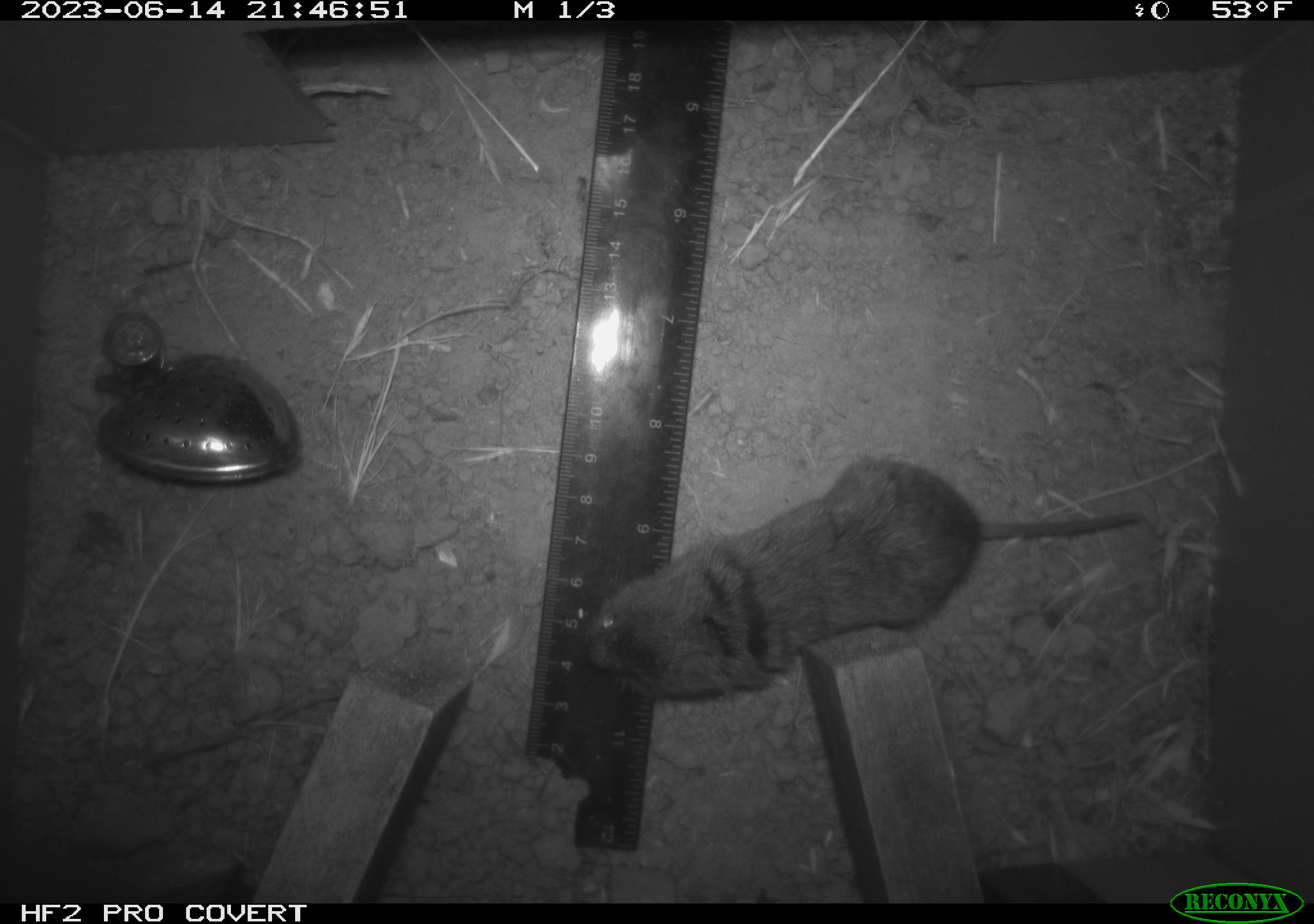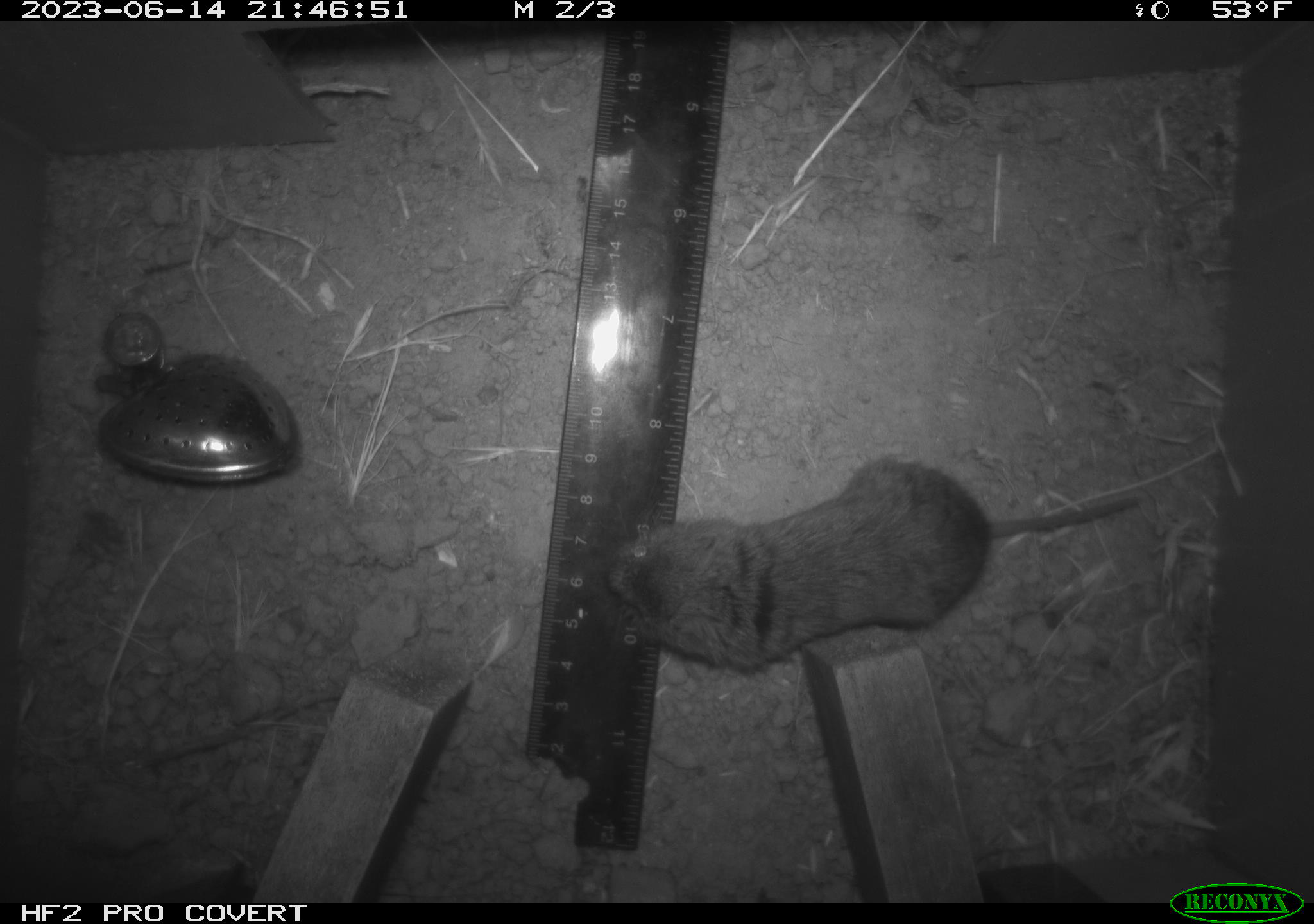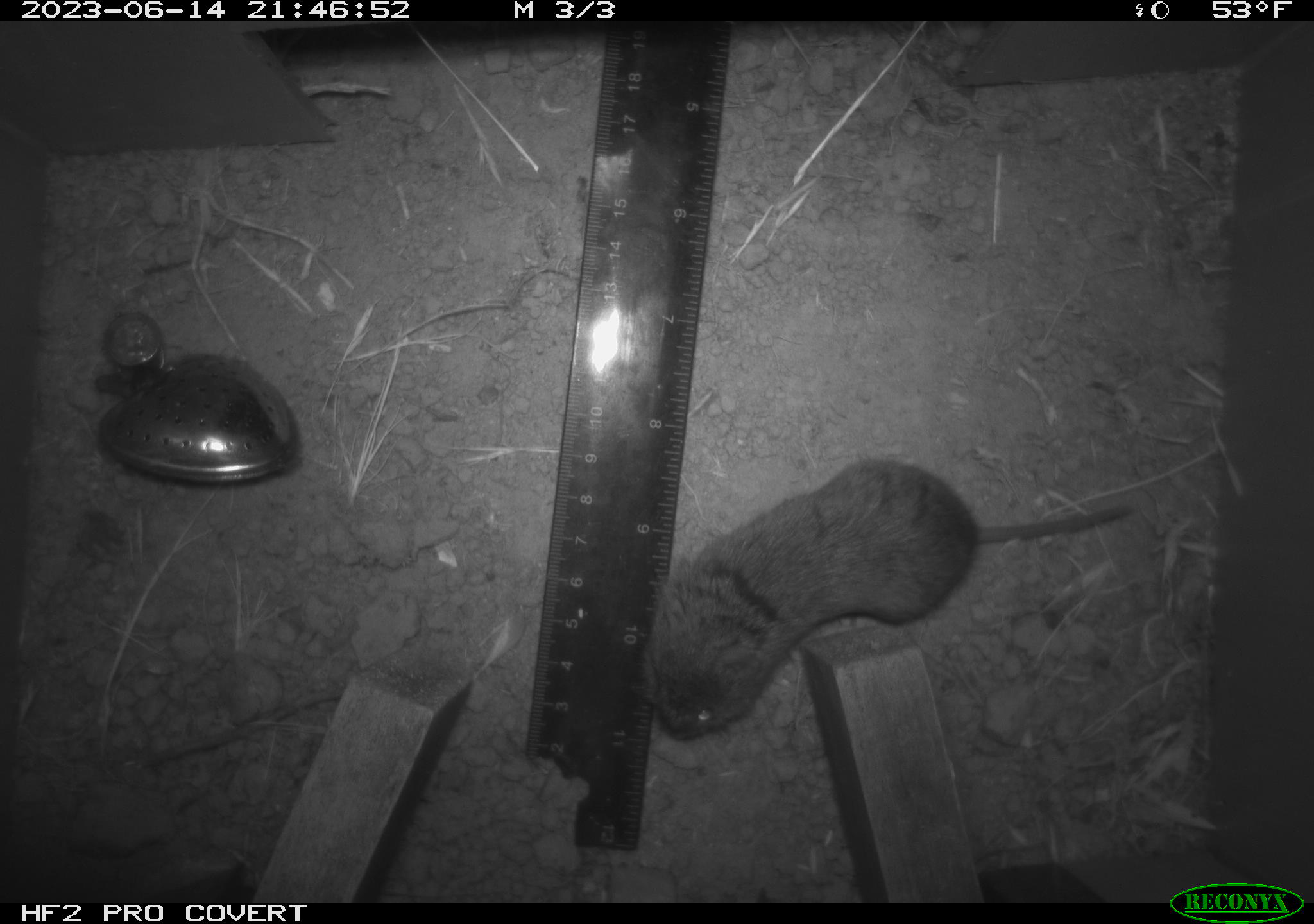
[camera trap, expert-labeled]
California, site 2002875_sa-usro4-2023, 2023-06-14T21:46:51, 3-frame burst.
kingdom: Animalia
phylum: Chordata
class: Mammalia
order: Rodentia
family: Cricetidae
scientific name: Arvicolinae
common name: voles, lemmings, and muskrats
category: arvicolinae subfamily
Arvicolinae subfamily (voles, lemmings, and muskrats) (Arvicolinae).